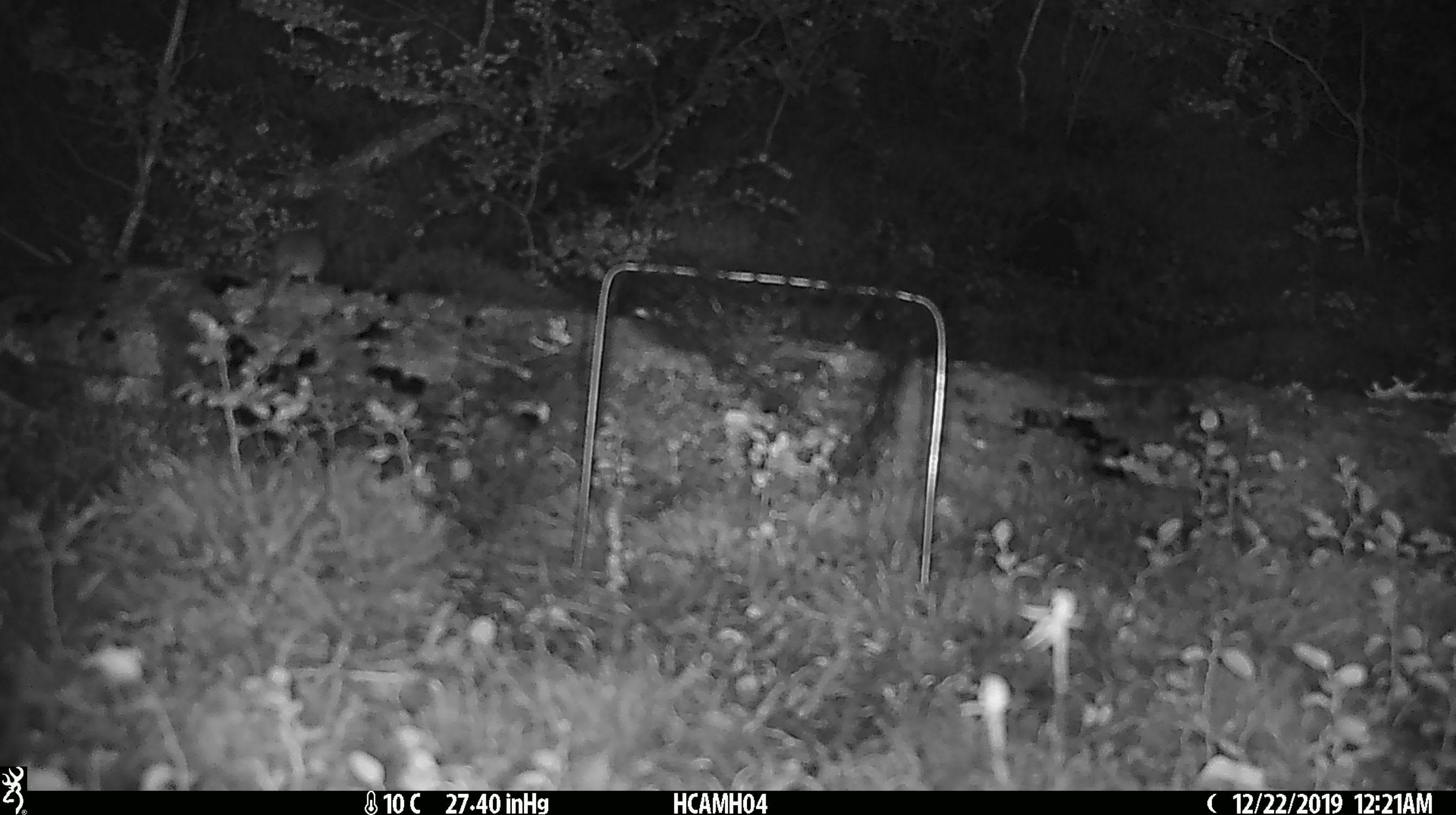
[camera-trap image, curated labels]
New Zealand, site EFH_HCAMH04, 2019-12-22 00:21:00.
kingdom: Animalia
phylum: Chordata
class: Mammalia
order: Rodentia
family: Muridae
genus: Mus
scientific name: Mus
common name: mouse